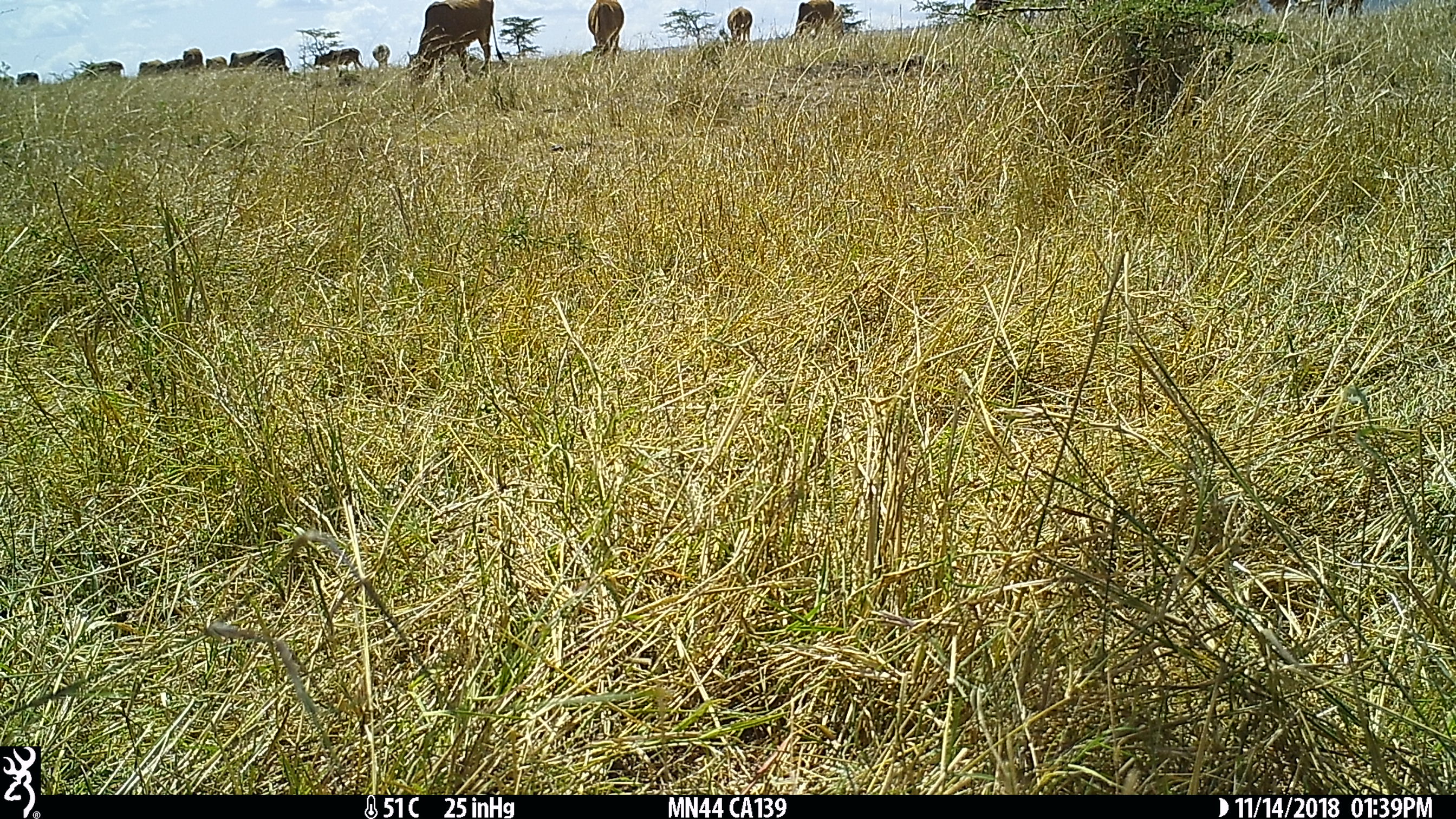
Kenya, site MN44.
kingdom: Animalia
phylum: Chordata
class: Mammalia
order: Artiodactyla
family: Bovidae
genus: Bos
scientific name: Bos taurus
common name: cattle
Cattle (Bos taurus).